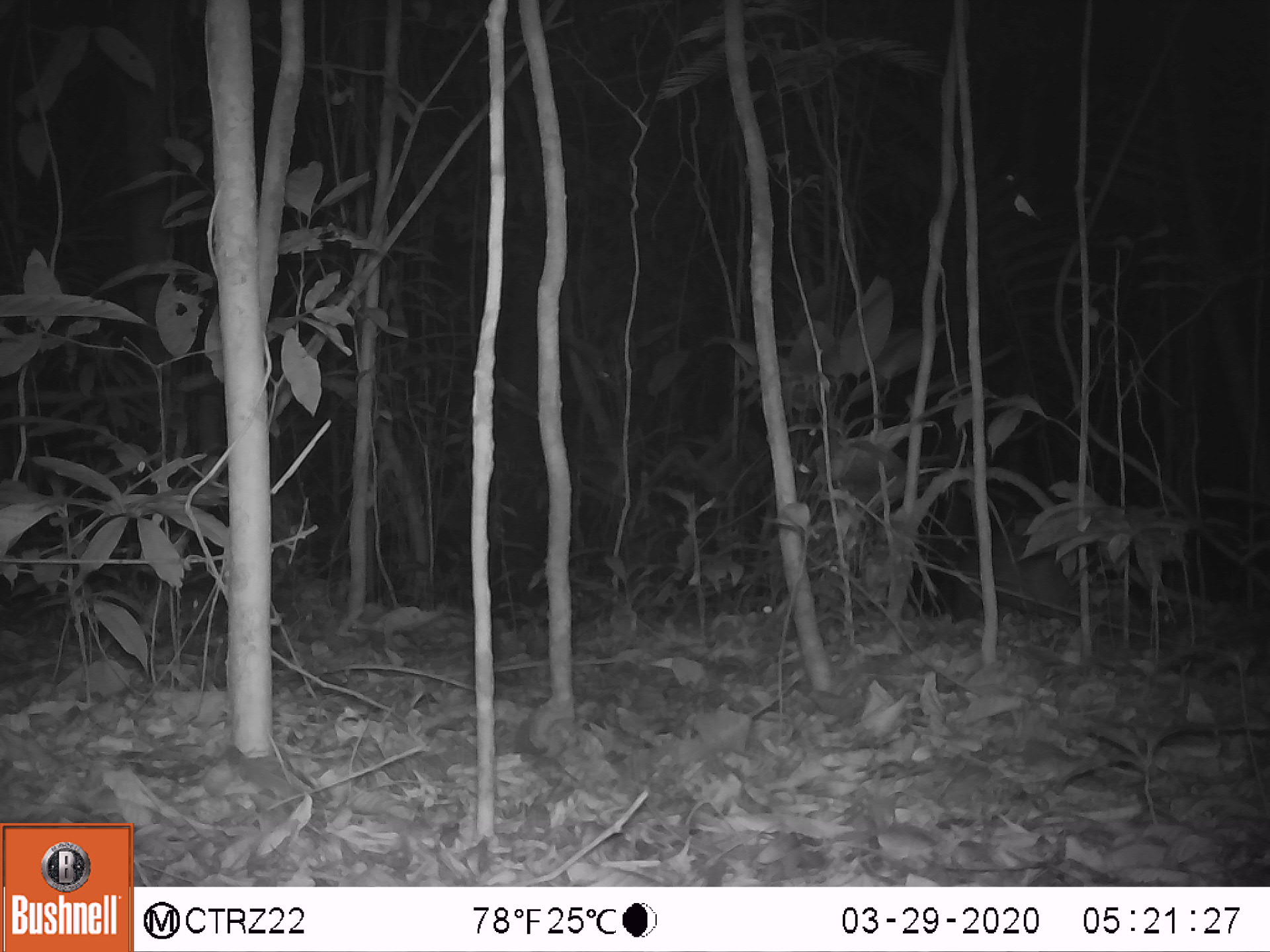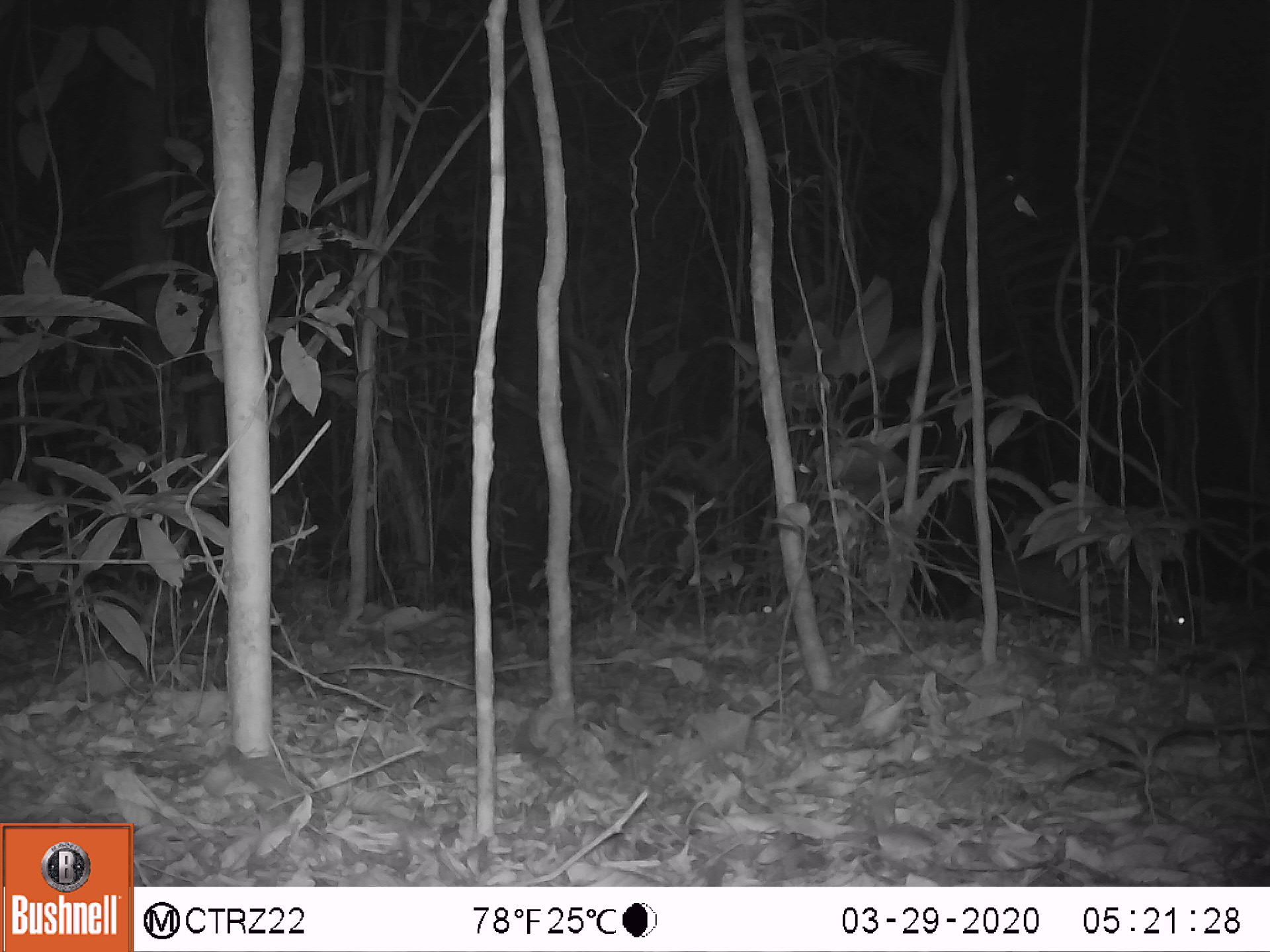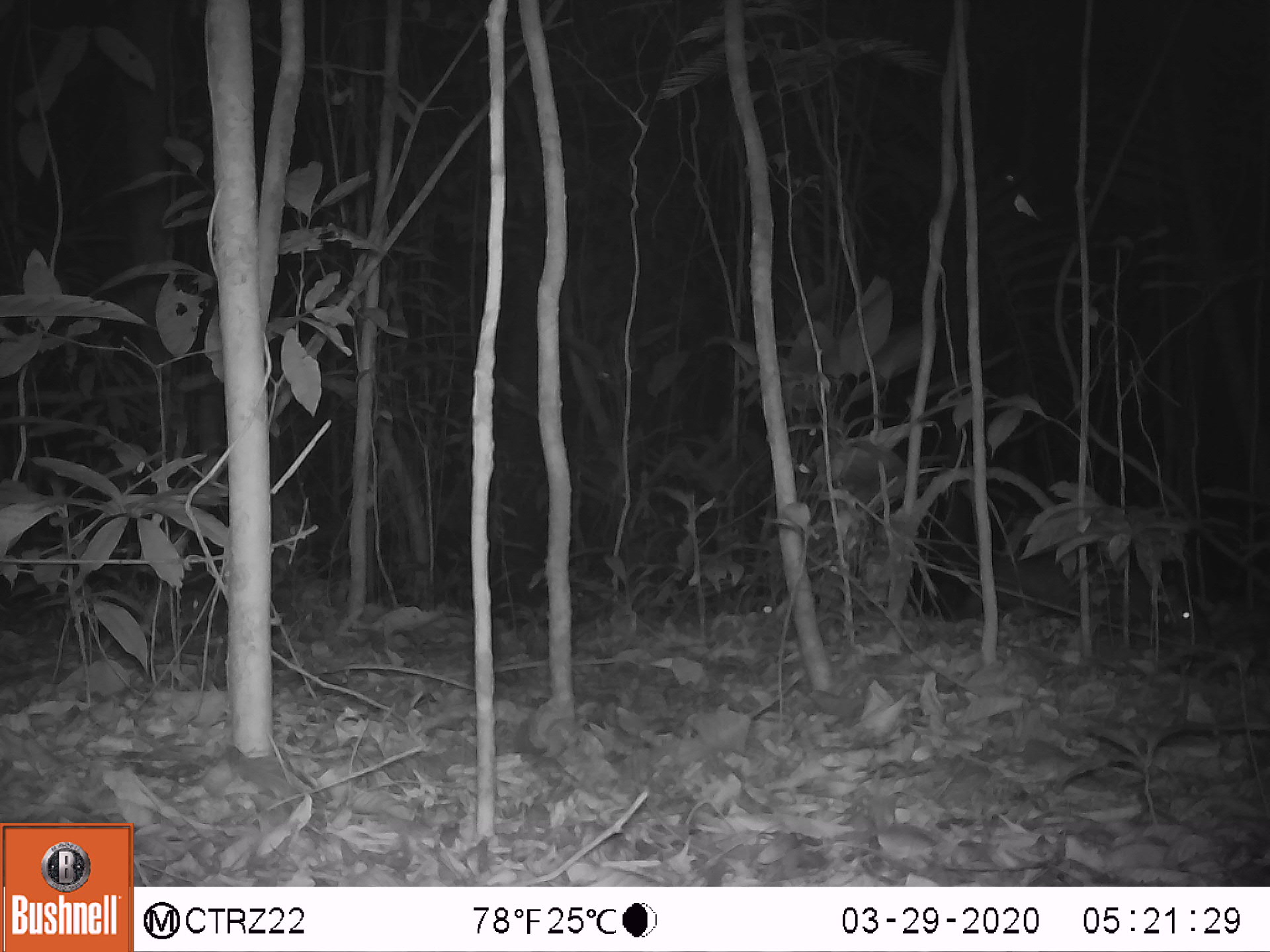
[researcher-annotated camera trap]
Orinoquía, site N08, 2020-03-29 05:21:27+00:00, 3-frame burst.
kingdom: Animalia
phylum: Chordata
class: Mammalia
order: Rodentia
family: Dasyproctidae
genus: Dasyprocta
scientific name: Dasyprocta fuliginosa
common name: black agouti